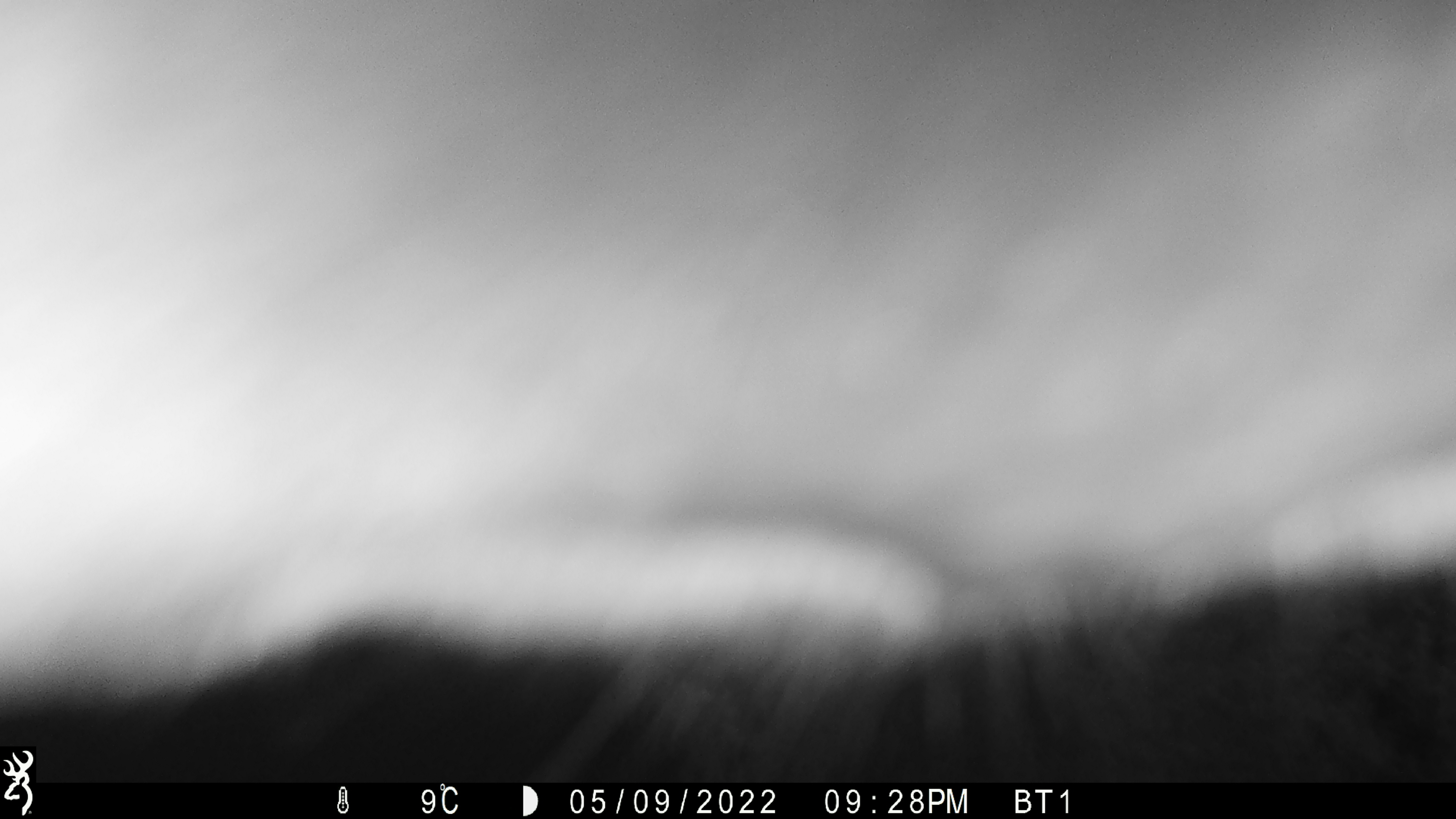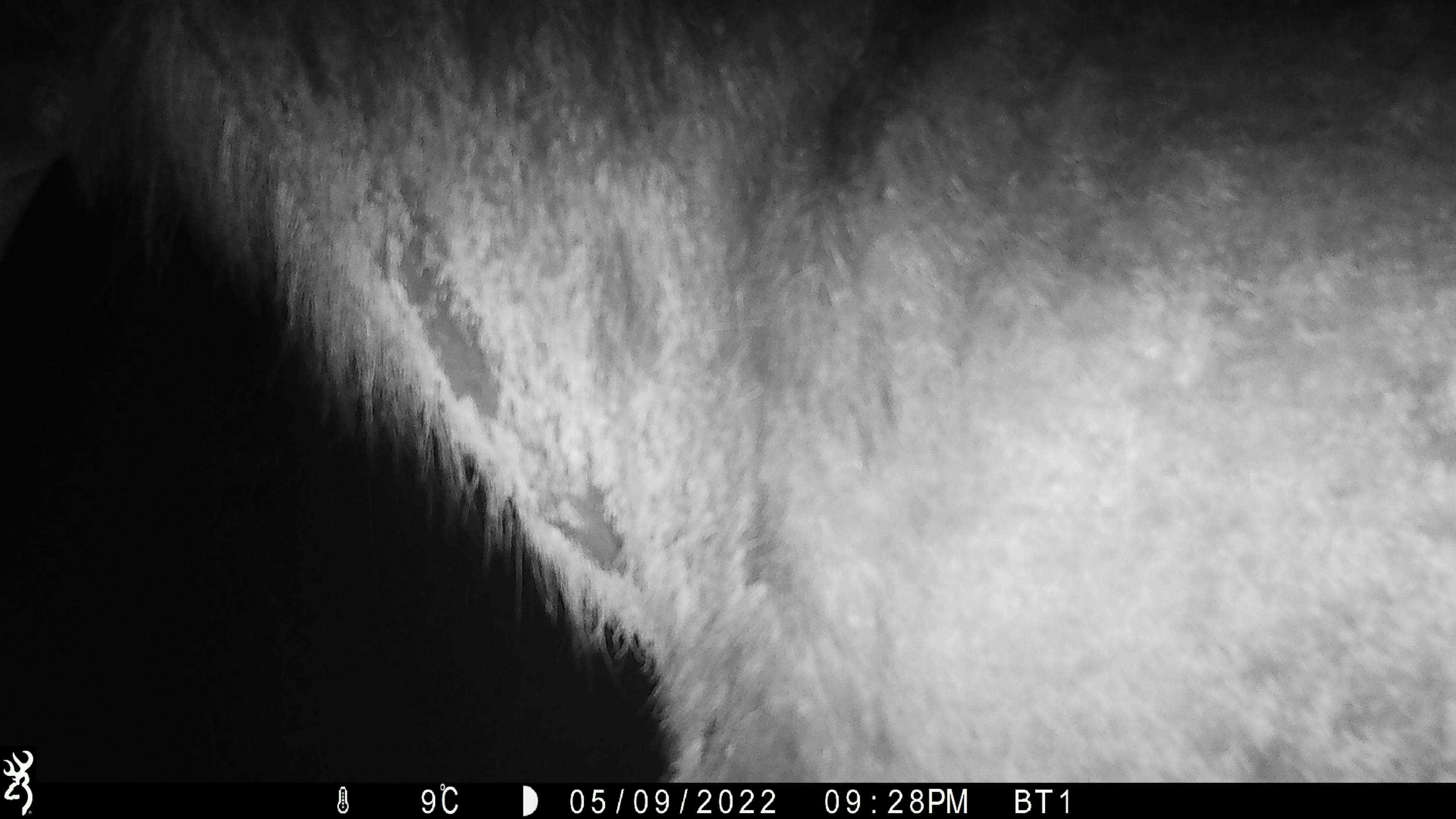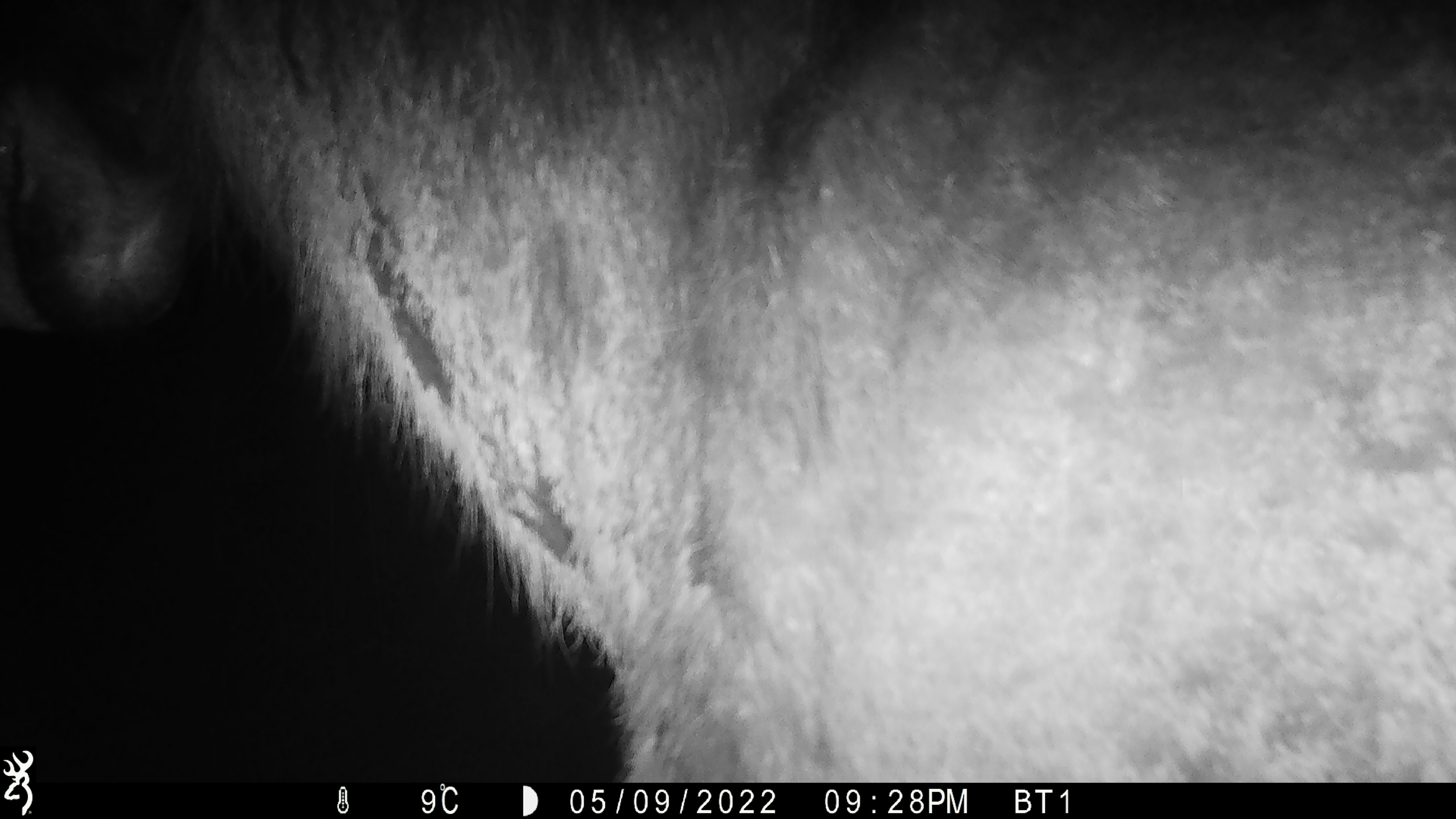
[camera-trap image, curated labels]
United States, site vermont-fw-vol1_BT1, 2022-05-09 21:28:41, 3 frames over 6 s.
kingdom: Animalia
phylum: Chordata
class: Mammalia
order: Artiodactyla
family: Cervidae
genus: Alces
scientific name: Alces alces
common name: moose